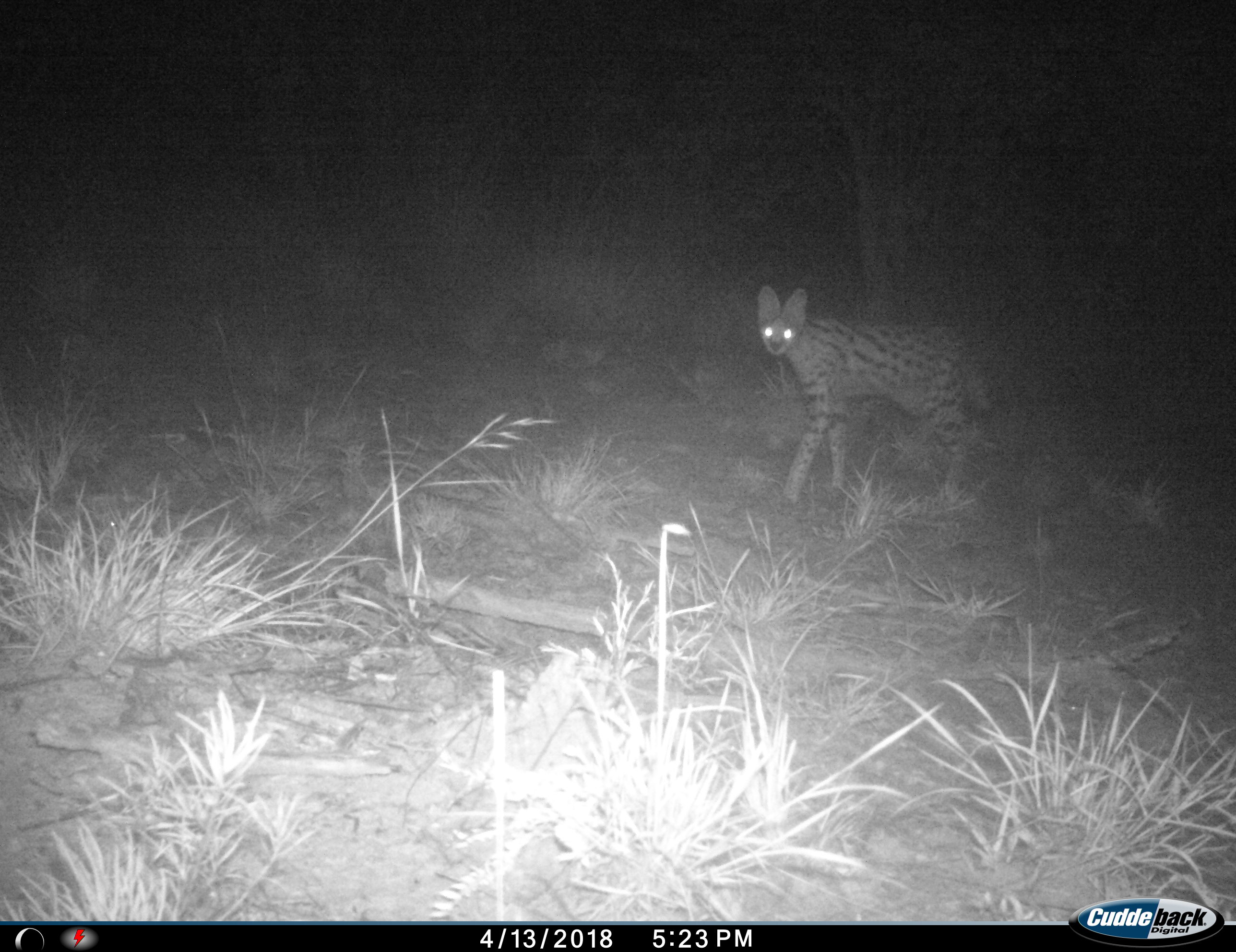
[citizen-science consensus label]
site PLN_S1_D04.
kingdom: Animalia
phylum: Chordata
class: Mammalia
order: Carnivora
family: Felidae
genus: Leptailurus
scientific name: Leptailurus serval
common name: serval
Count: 1.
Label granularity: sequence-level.